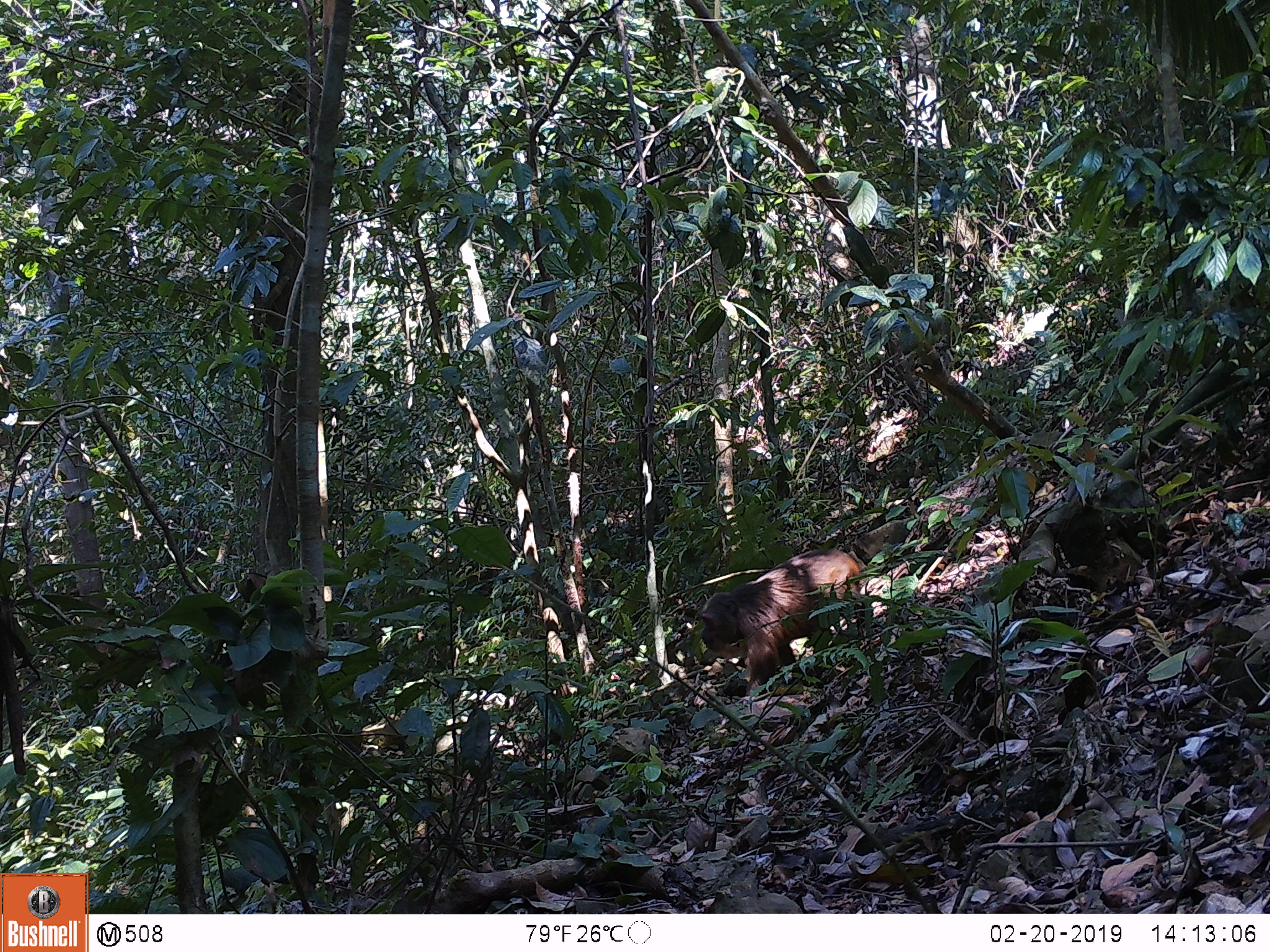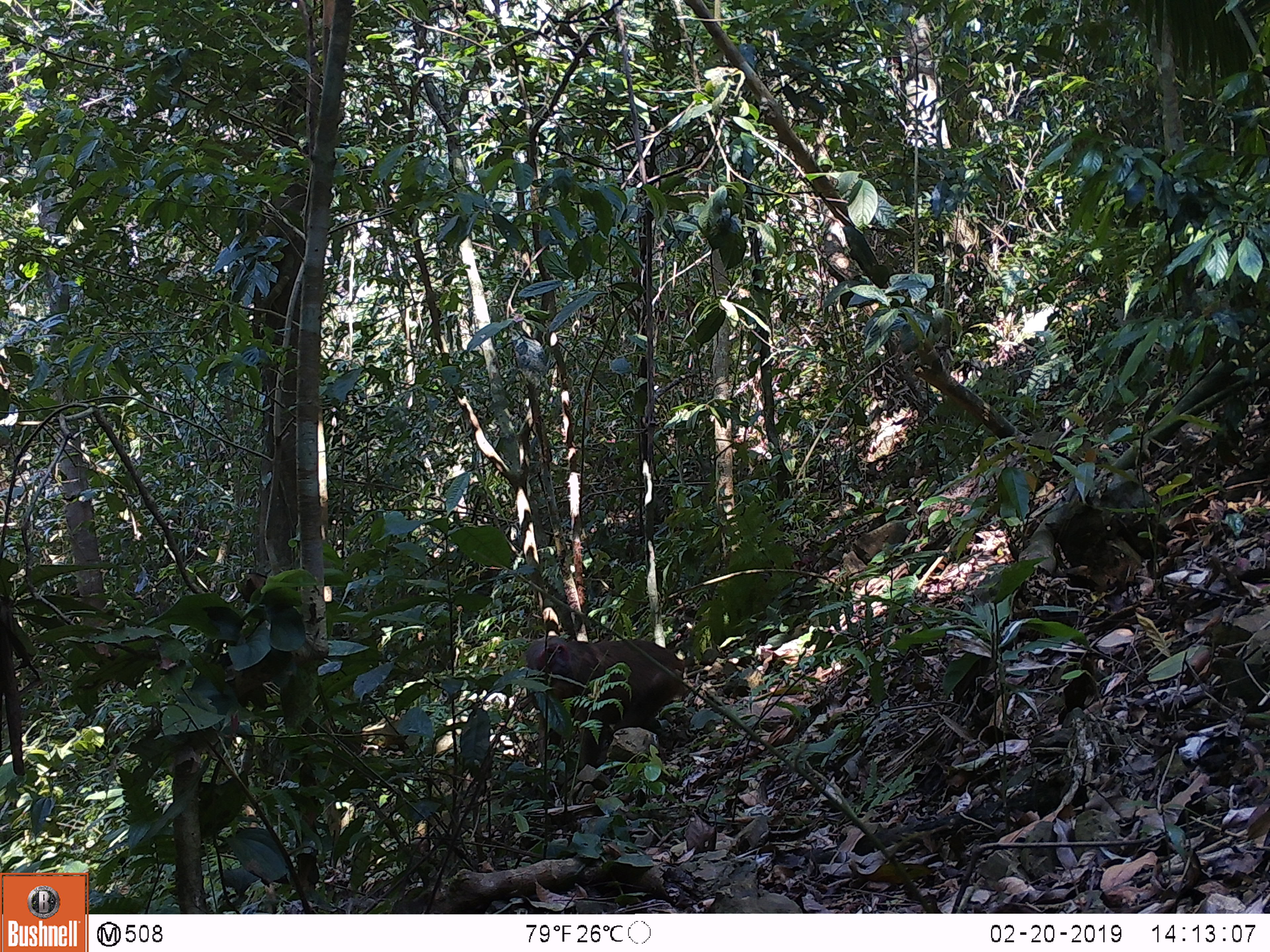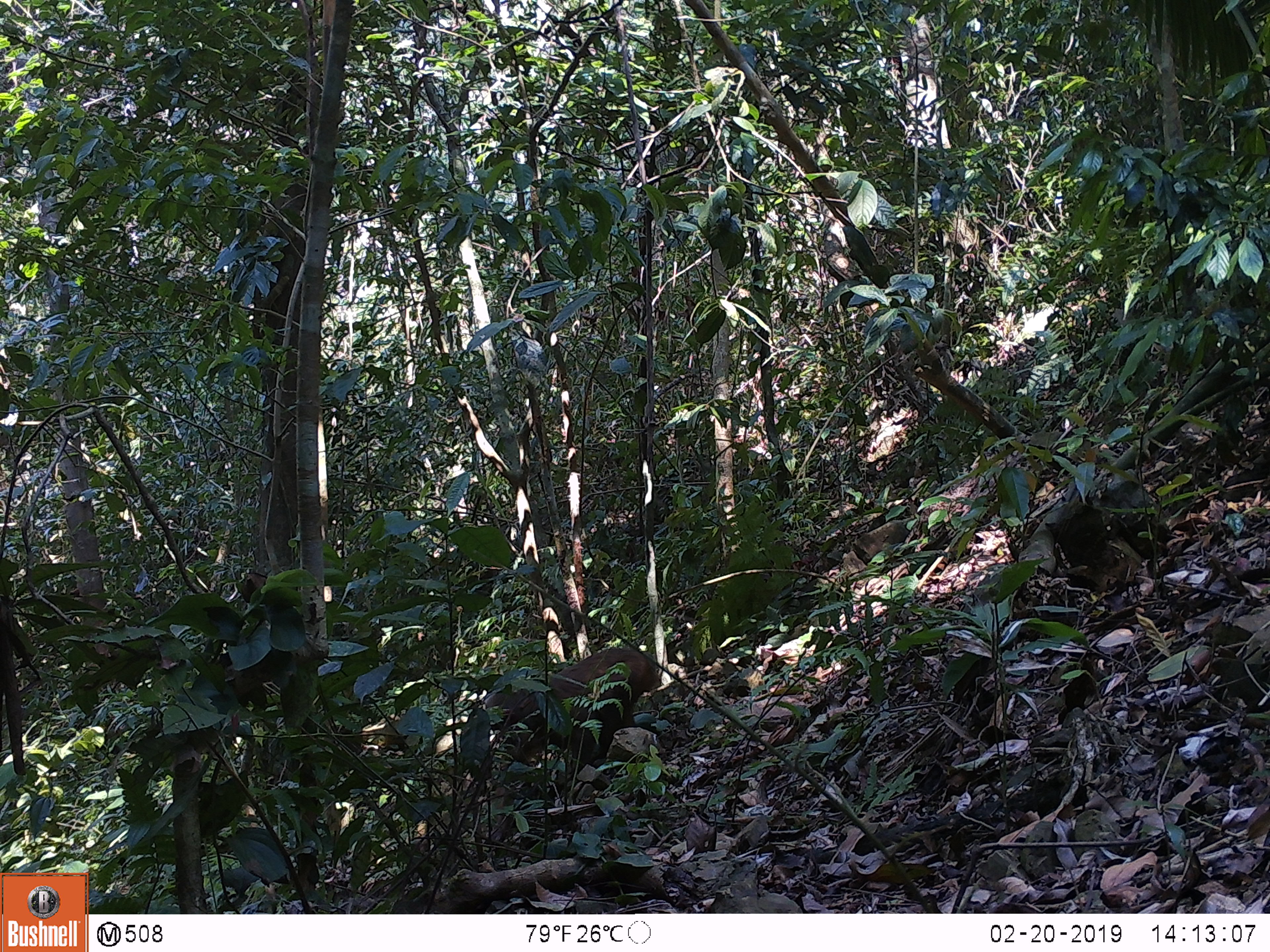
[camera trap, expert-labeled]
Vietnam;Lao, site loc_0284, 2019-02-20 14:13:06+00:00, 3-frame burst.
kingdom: Animalia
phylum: Chordata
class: Mammalia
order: Primates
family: Cercopithecidae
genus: Macaca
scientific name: Macaca arctoides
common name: stump-tailed macaque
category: stump tailed macaque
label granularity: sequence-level